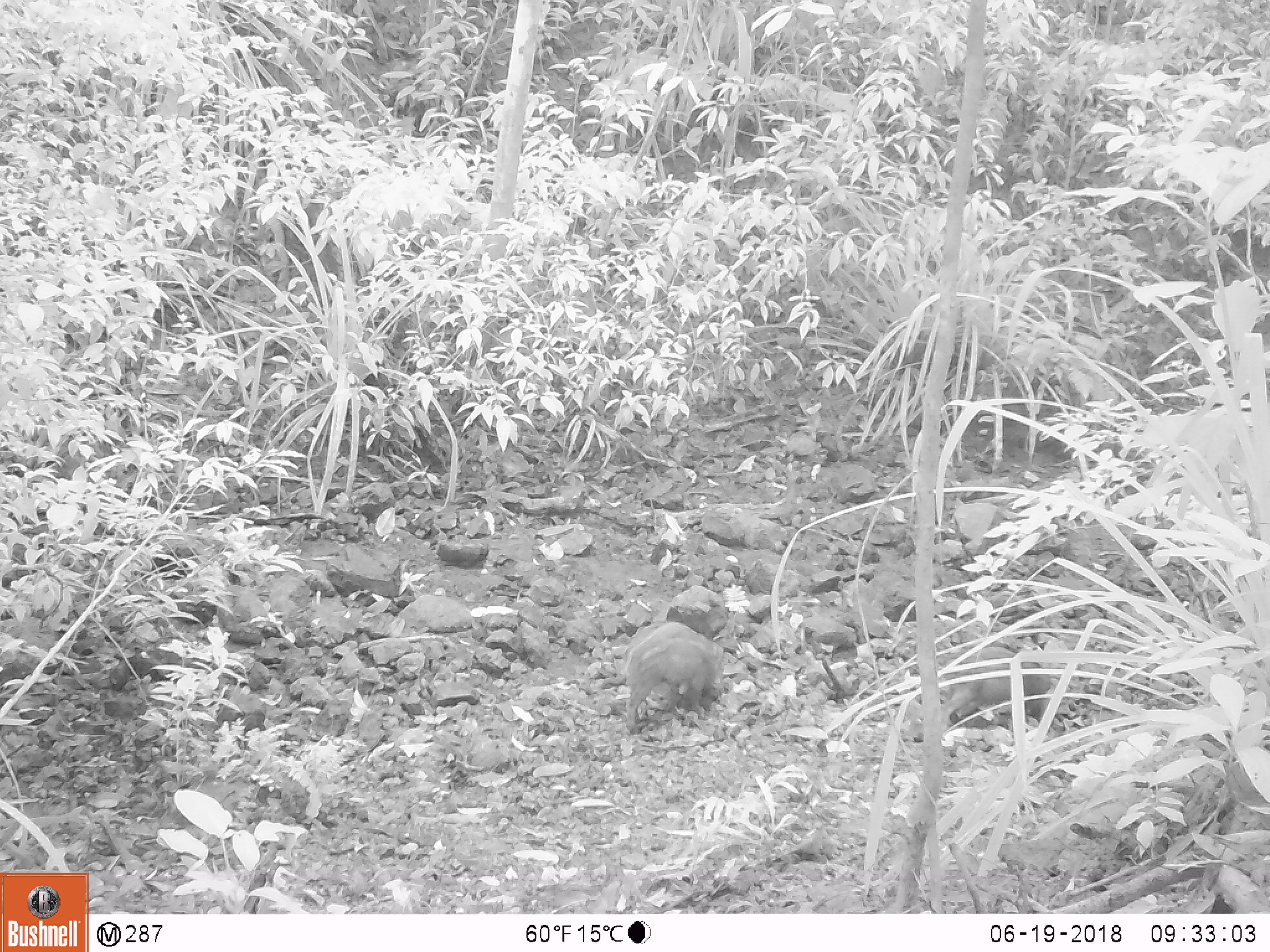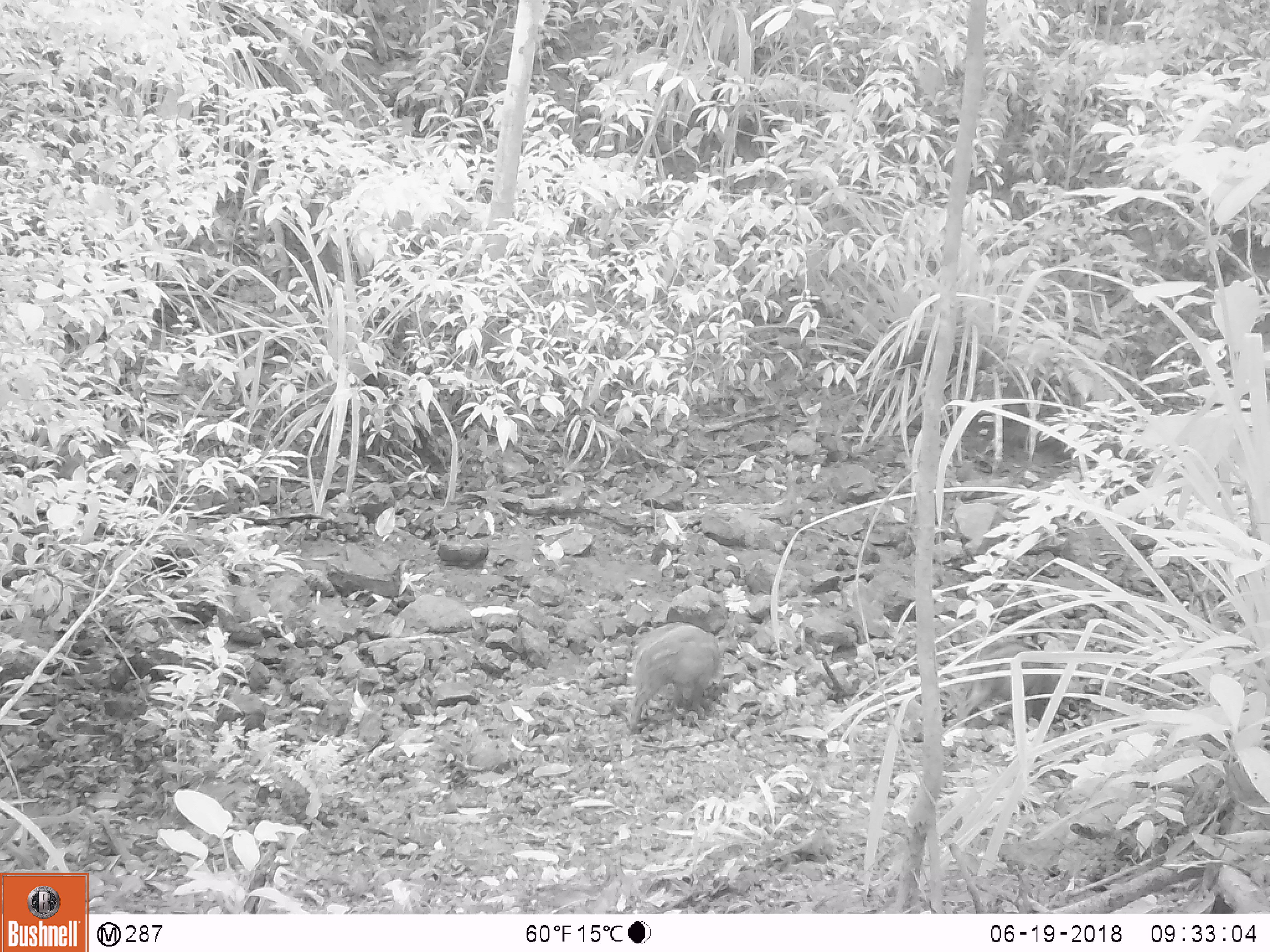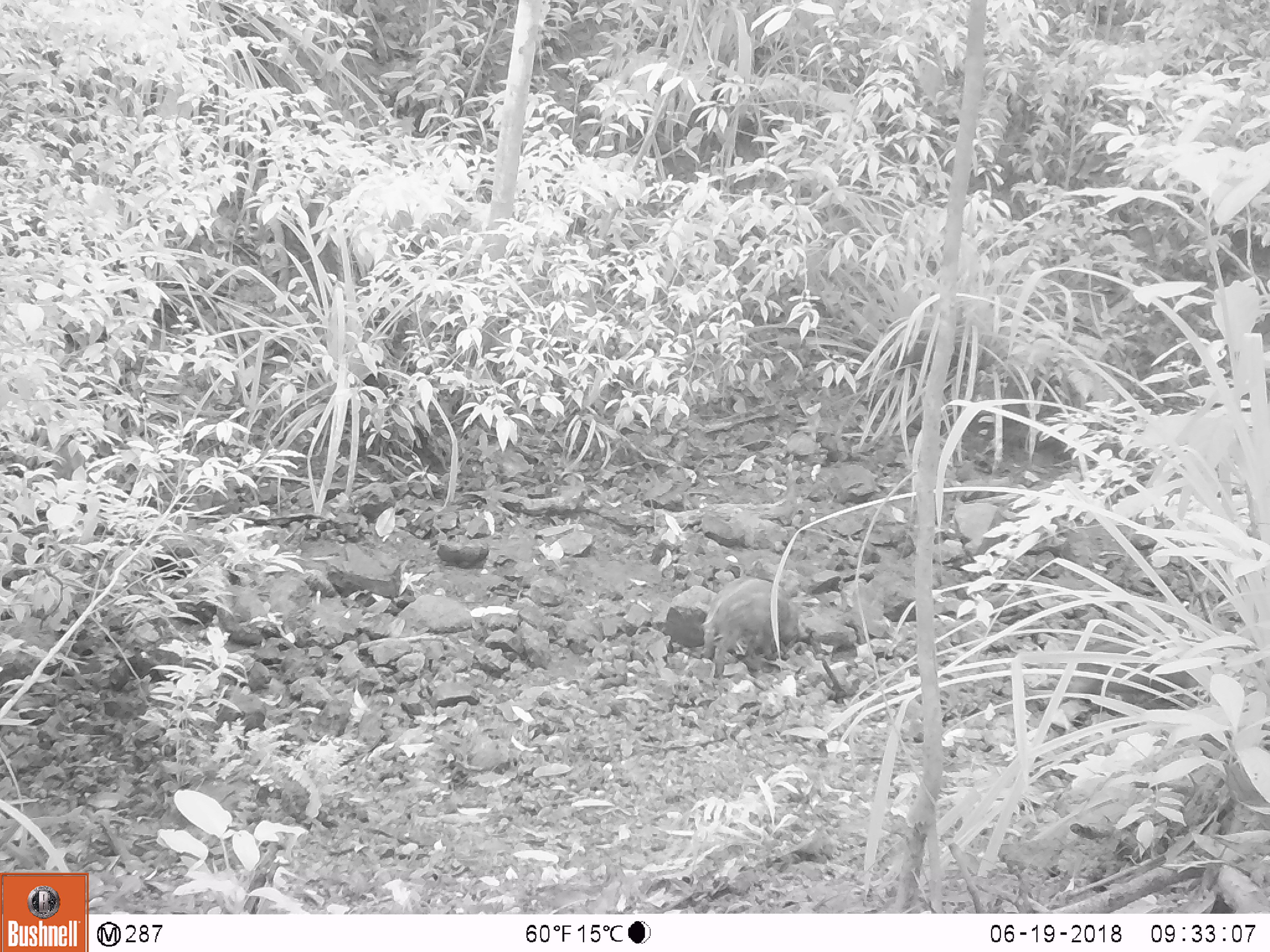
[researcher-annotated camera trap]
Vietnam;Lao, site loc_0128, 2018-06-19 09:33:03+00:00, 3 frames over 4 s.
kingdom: Animalia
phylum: Chordata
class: Mammalia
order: Artiodactyla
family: Suidae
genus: Sus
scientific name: Sus scrofa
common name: eurasian wild pig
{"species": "eurasian wild pig (Sus scrofa)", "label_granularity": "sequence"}